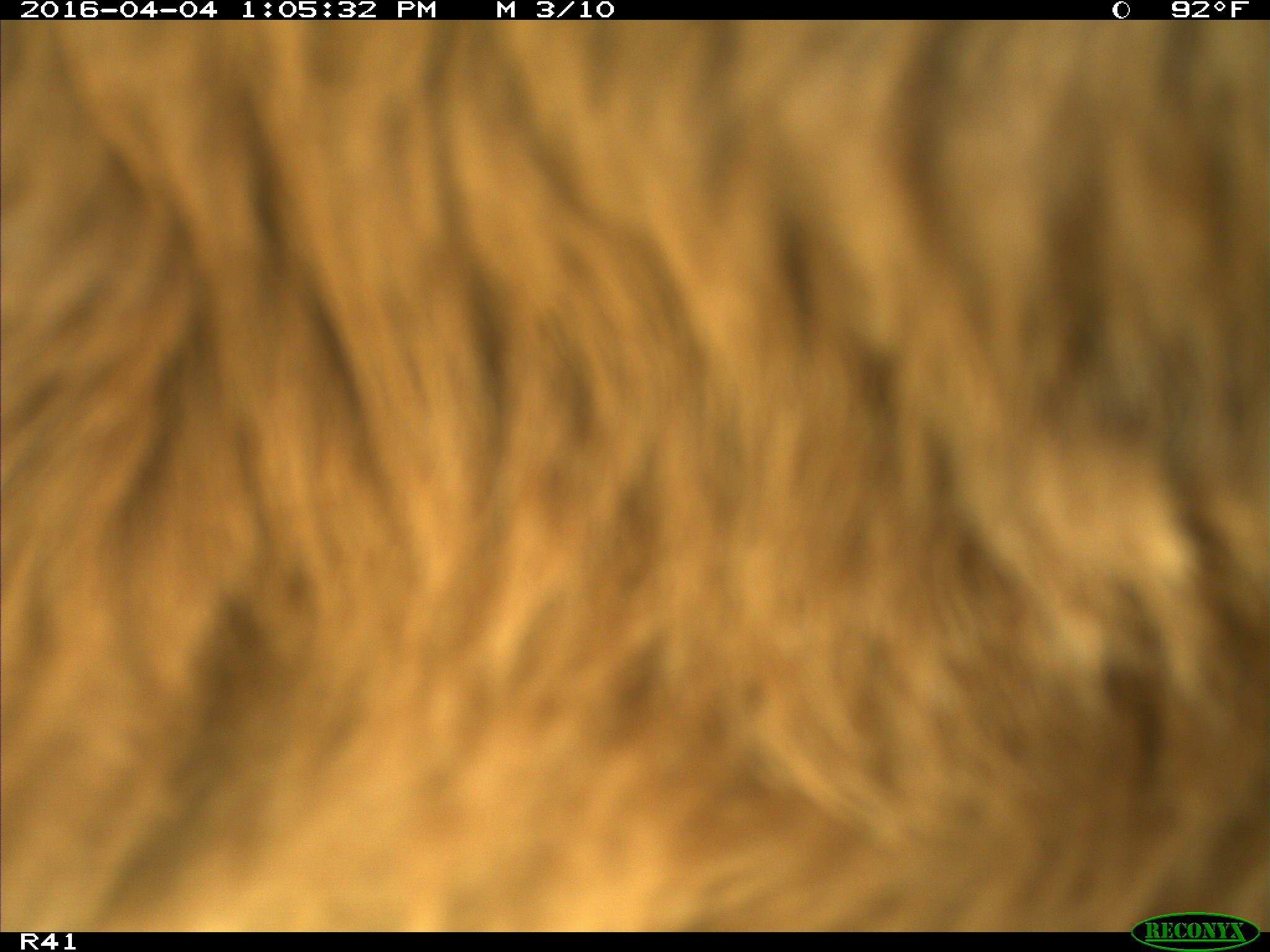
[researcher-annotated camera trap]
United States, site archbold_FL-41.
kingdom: Animalia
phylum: Chordata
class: Mammalia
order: Artiodactyla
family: Bovidae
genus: Bos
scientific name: Bos taurus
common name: domestic cow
Bos taurus (domestic cow).